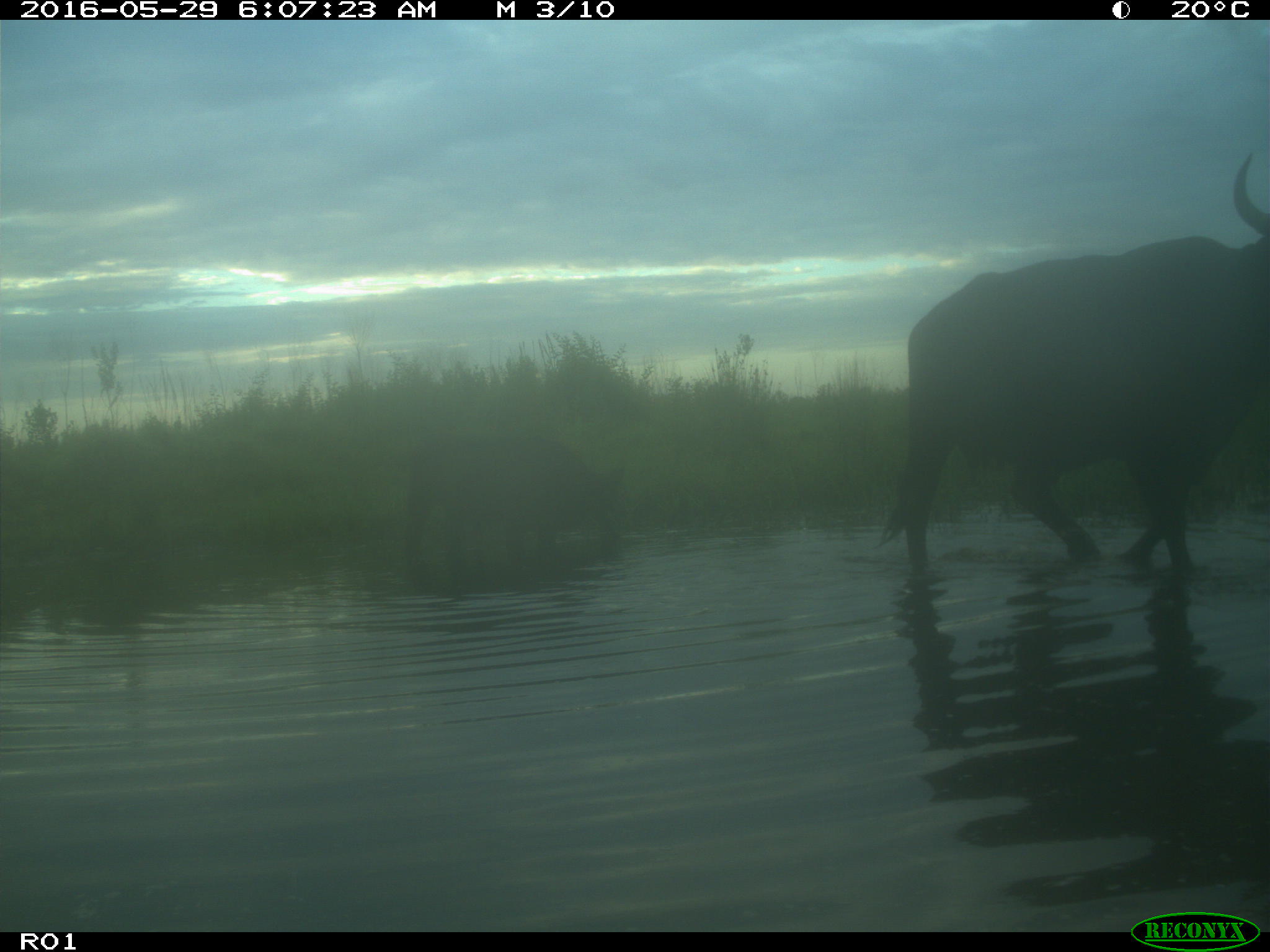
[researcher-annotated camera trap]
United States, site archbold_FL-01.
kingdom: Animalia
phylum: Chordata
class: Mammalia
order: Artiodactyla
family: Bovidae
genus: Bos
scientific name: Bos taurus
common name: domestic cow